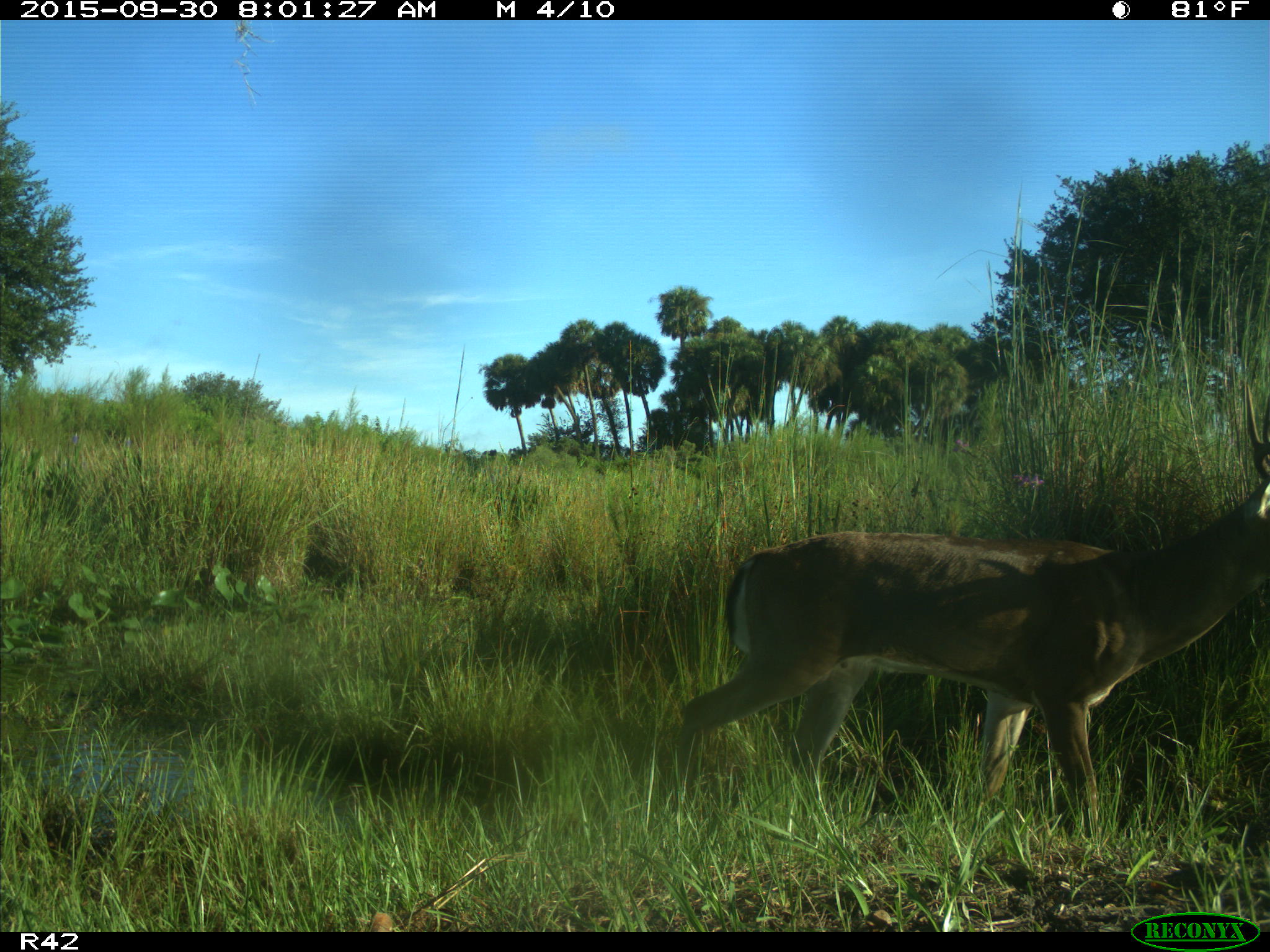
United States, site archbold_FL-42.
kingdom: Animalia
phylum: Chordata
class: Mammalia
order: Artiodactyla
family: Cervidae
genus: Odocoileus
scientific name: Odocoileus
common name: deer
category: unidentified deer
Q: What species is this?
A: Unidentified deer (deer) (Odocoileus).